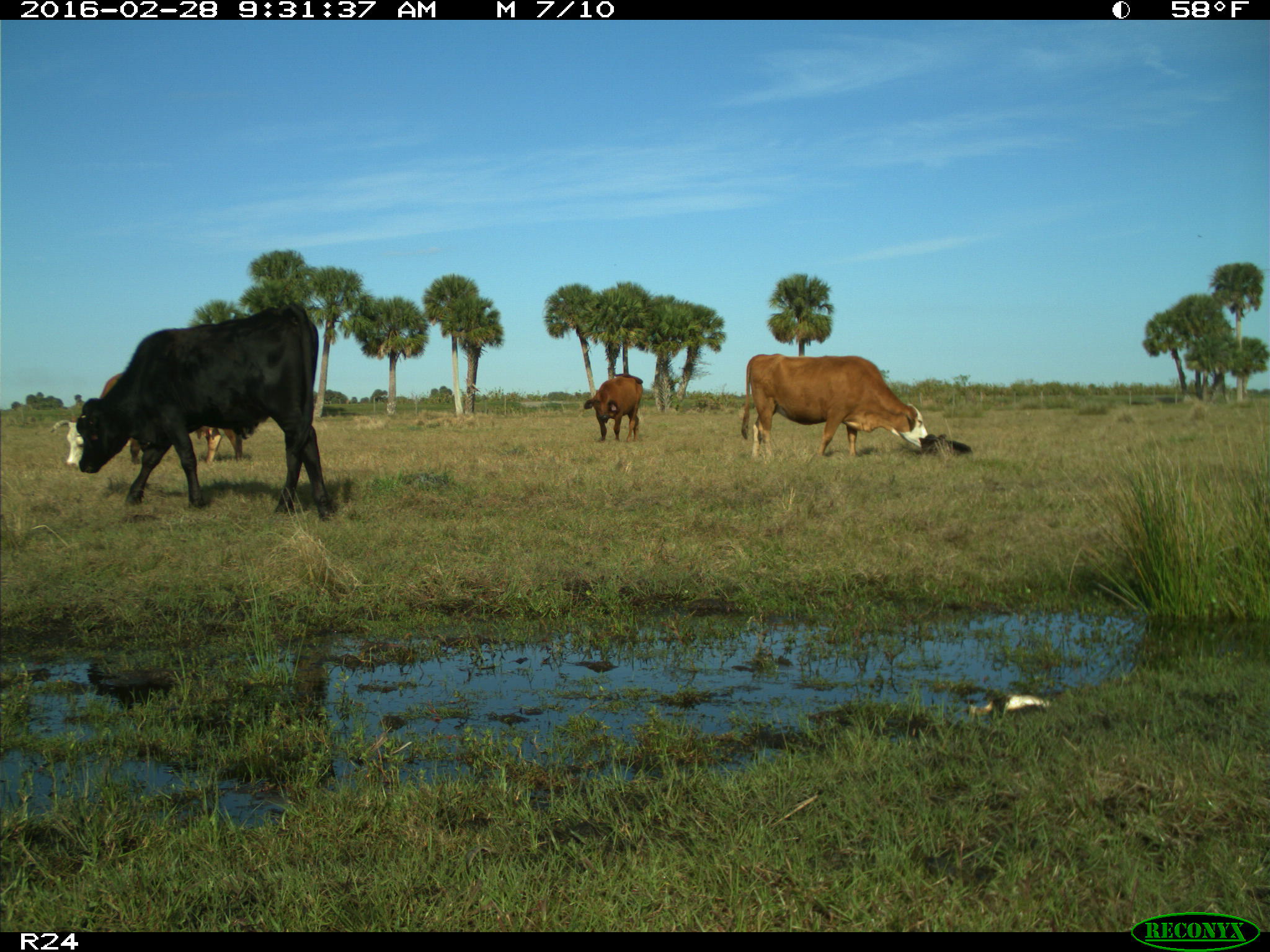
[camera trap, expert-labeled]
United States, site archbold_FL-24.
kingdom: Animalia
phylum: Chordata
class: Mammalia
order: Artiodactyla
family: Bovidae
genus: Bos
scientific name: Bos taurus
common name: domestic cow